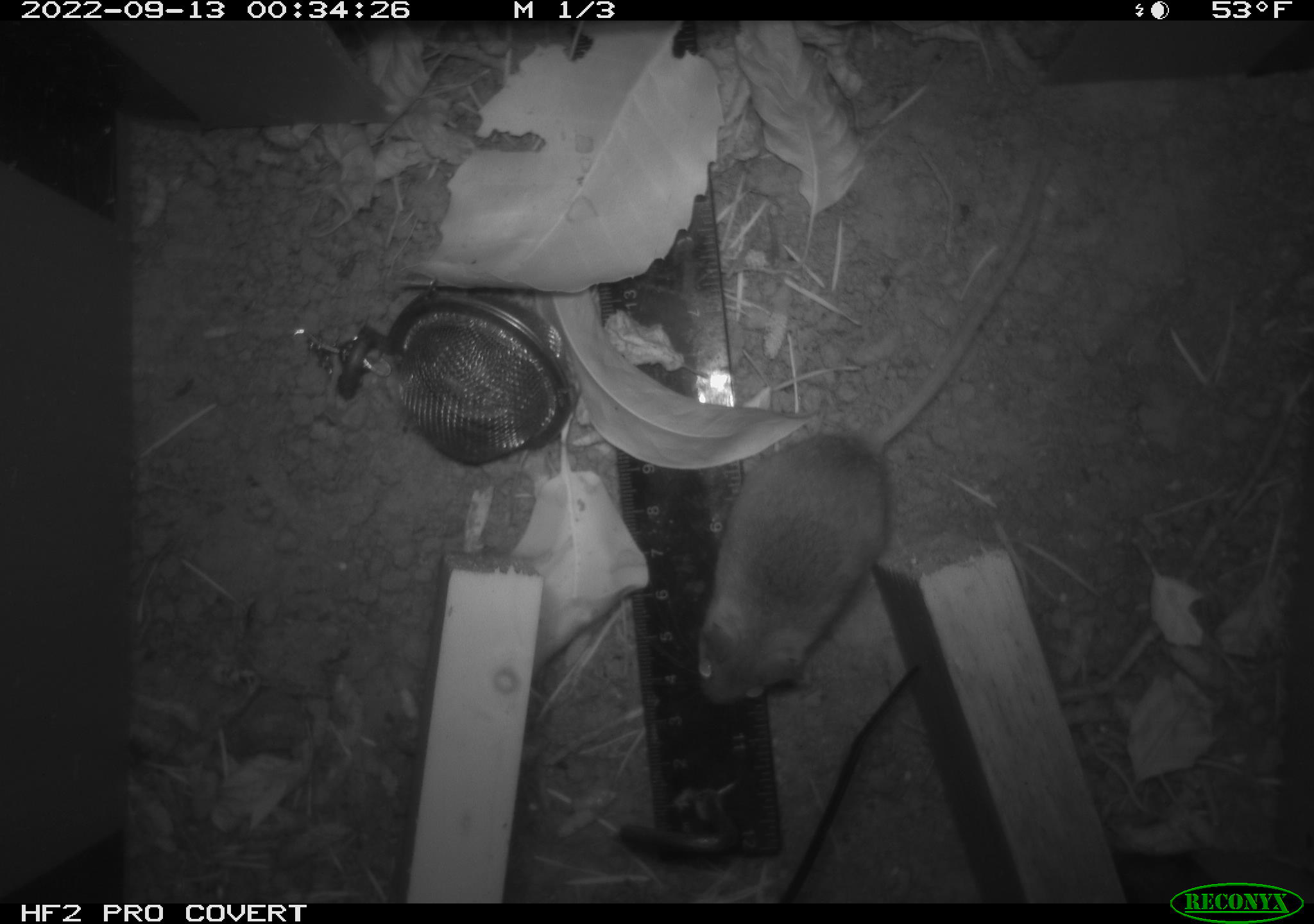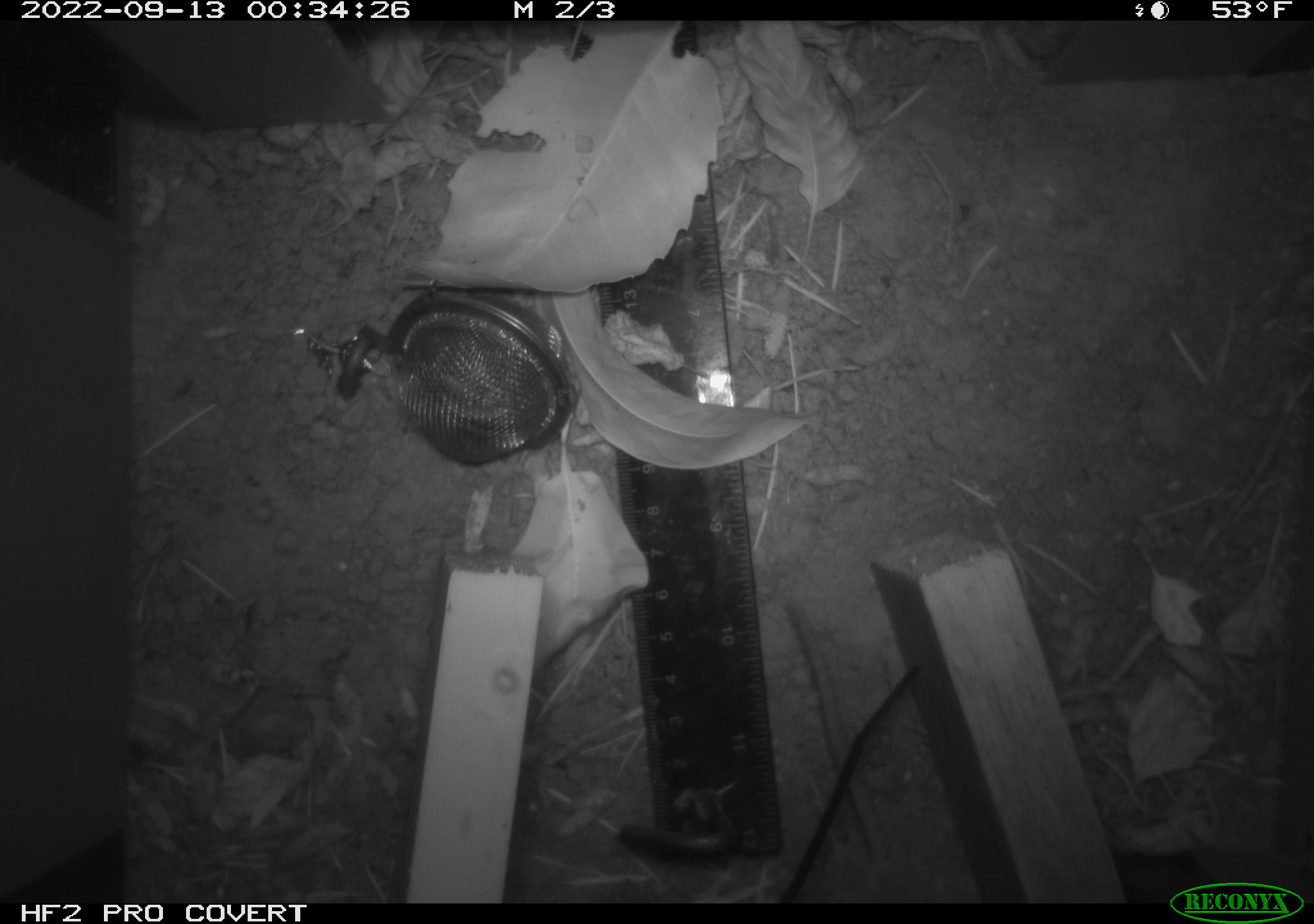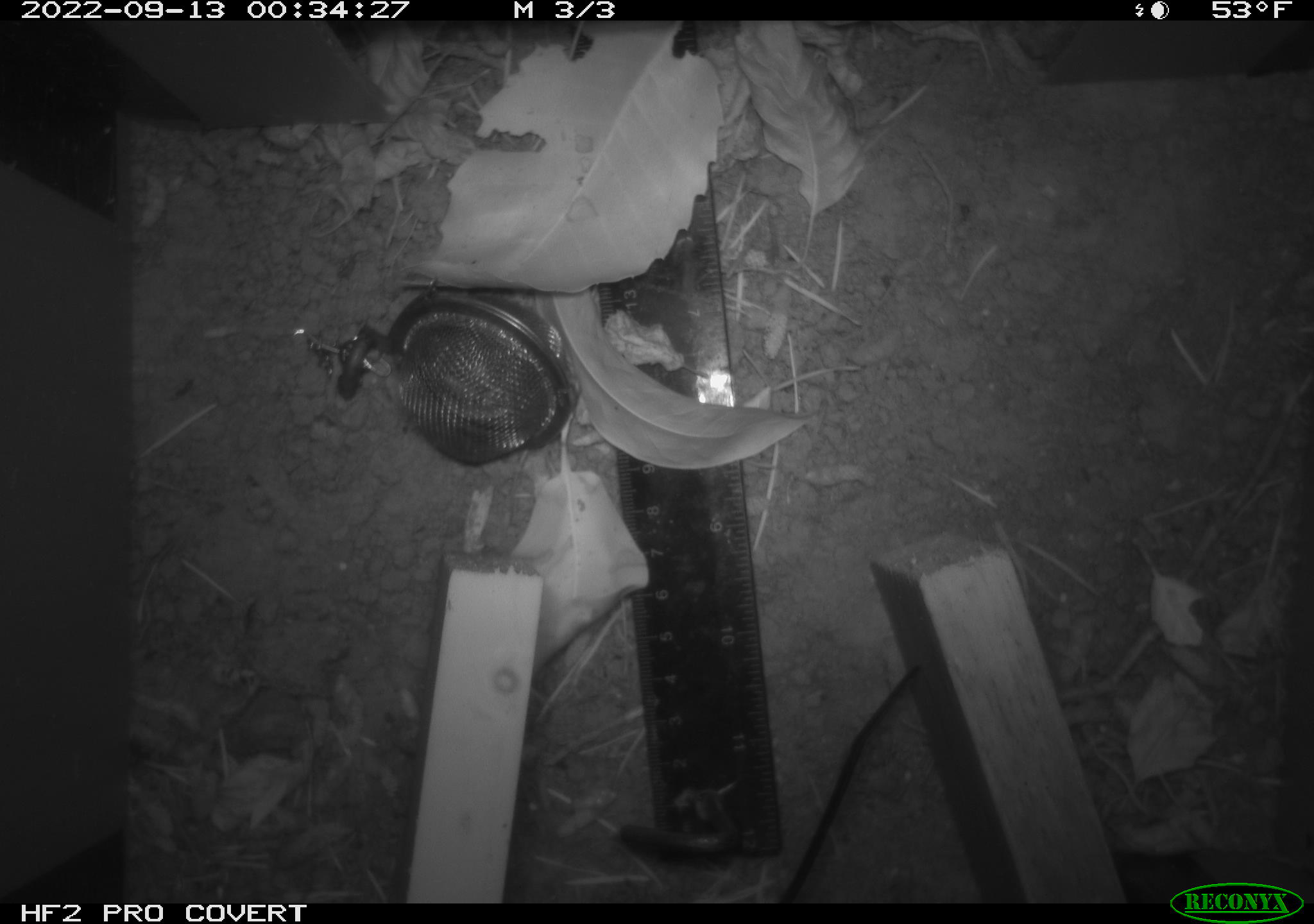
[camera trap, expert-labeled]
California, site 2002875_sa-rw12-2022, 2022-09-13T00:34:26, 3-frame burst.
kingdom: Animalia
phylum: Chordata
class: Mammalia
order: Rodentia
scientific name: Rodentia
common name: rodent